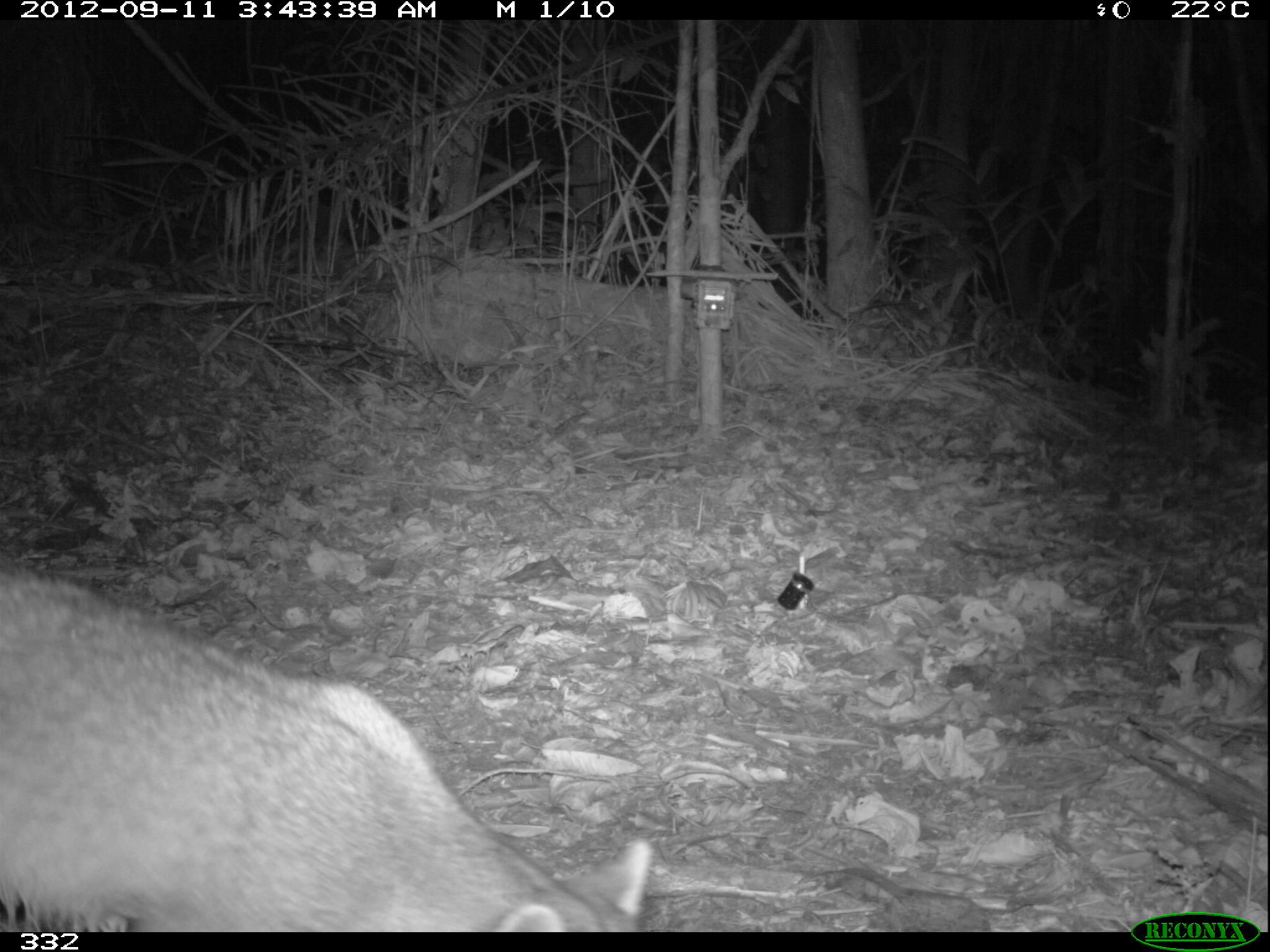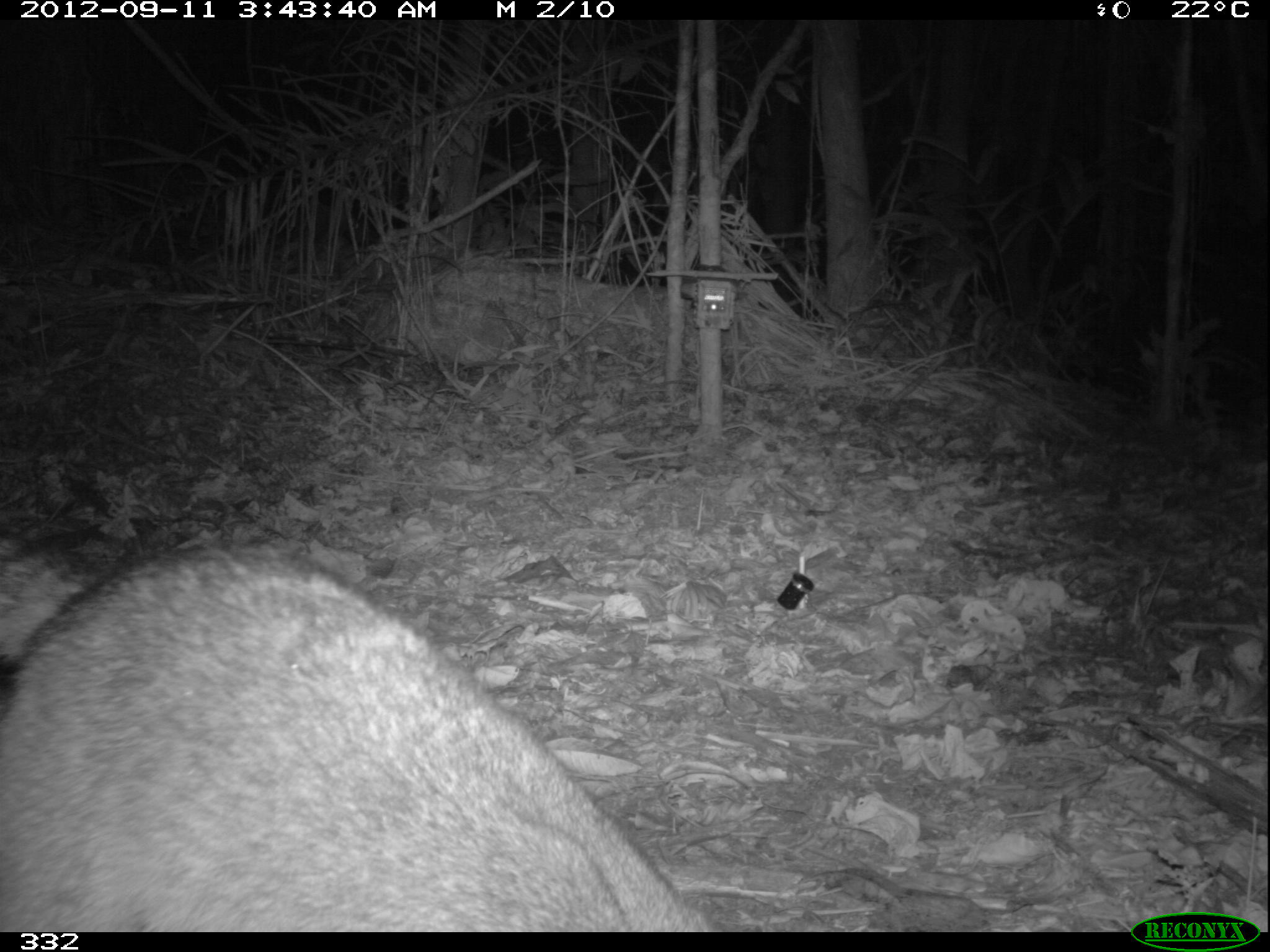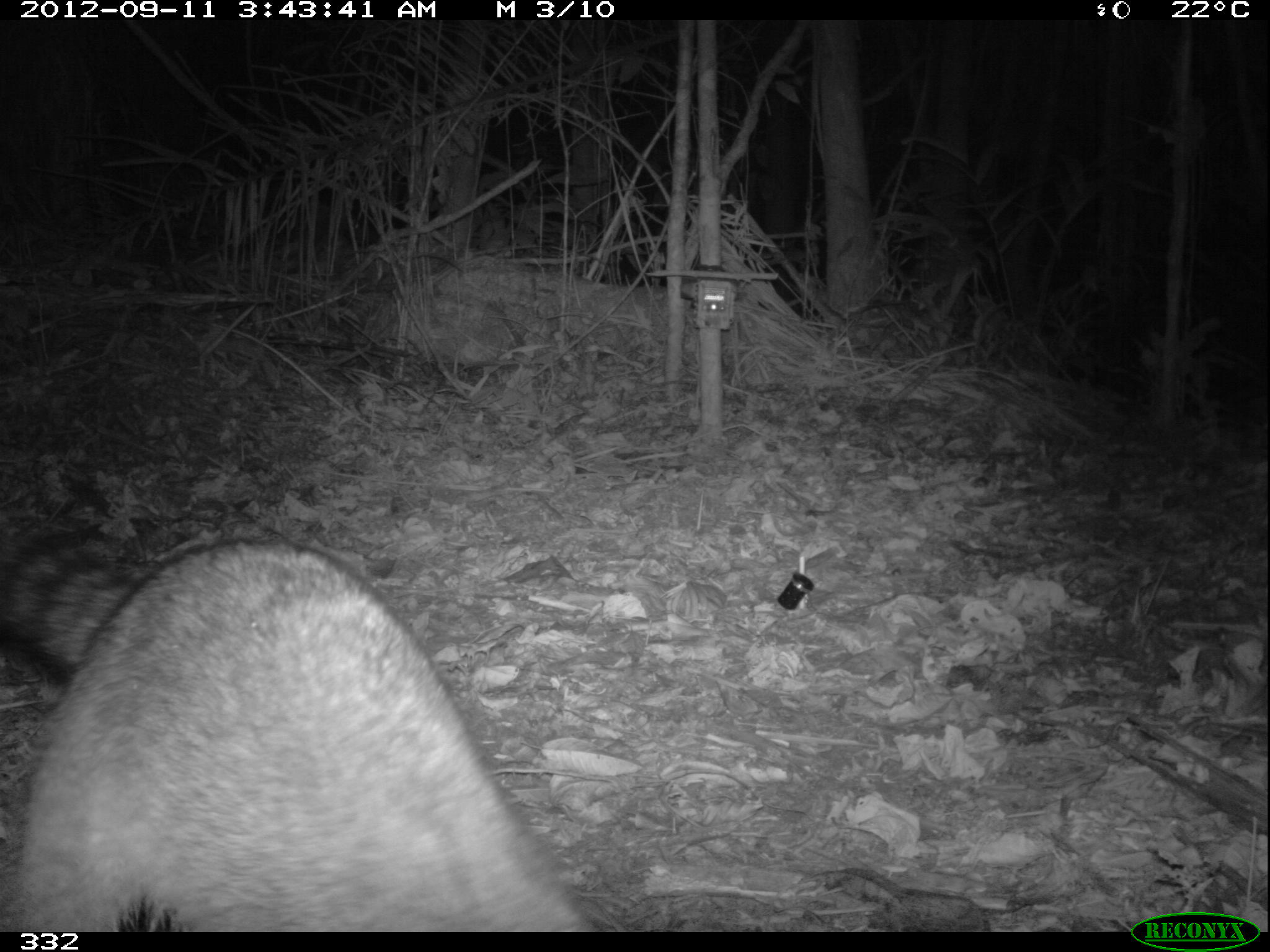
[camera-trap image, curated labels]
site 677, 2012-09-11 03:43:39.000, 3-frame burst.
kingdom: Animalia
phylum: Chordata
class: Mammalia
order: Carnivora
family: Procyonidae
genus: Procyon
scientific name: Procyon cancrivorus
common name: crab-eating raccoon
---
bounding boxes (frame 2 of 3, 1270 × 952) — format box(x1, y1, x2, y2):
procyon cancrivorus: box(0, 542, 711, 929)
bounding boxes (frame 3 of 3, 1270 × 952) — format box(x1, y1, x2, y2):
procyon cancrivorus: box(0, 530, 593, 929)